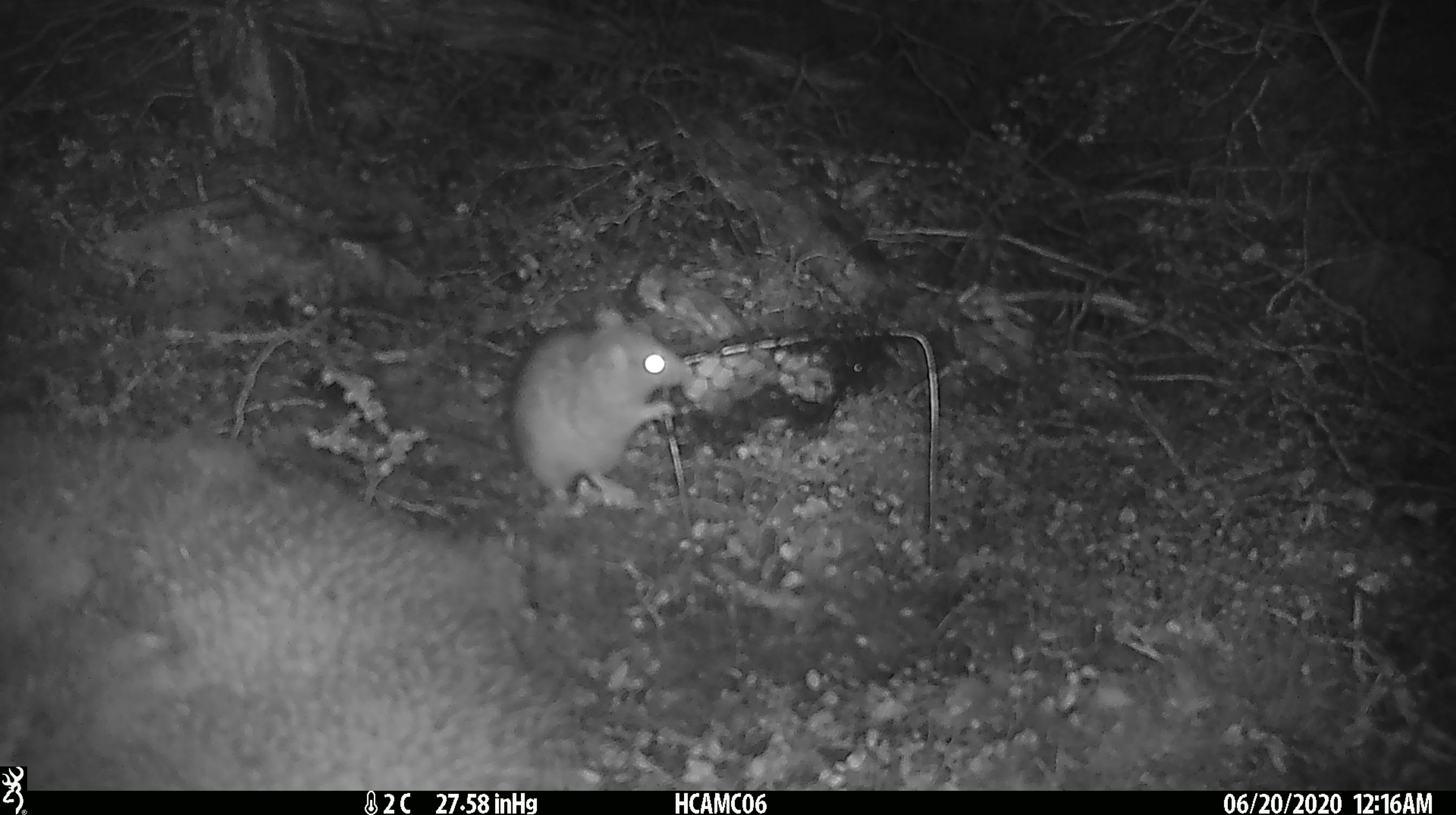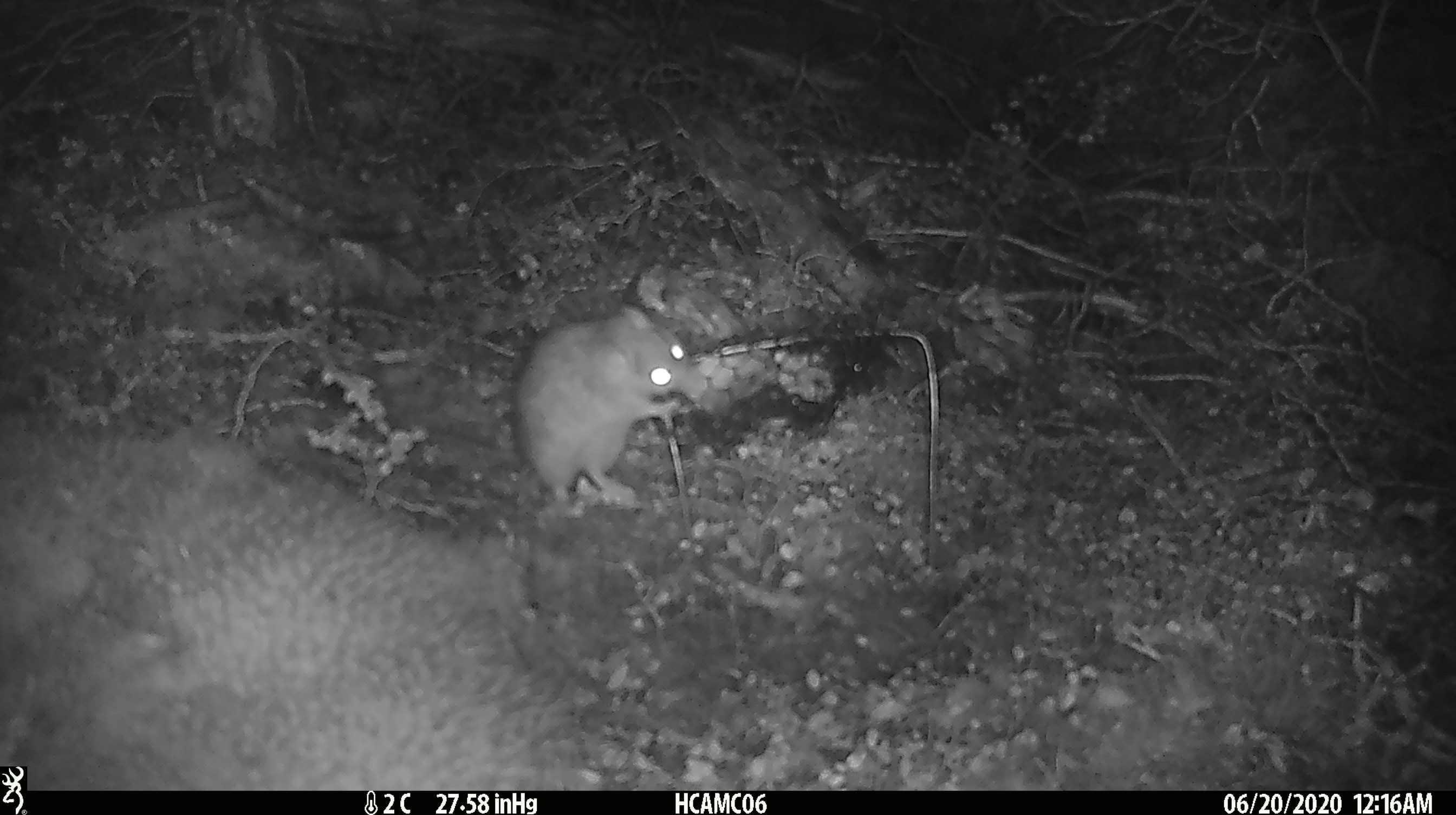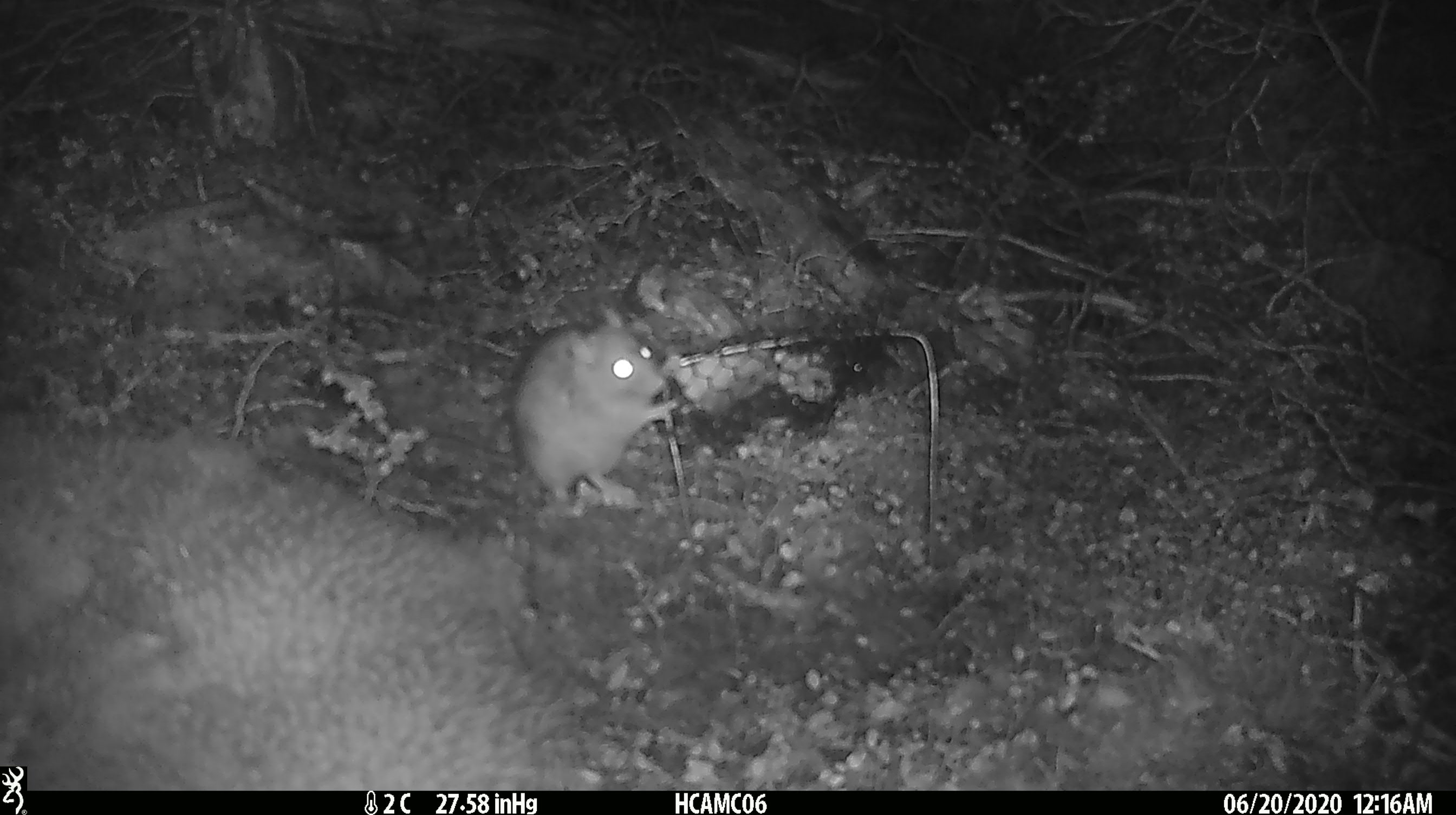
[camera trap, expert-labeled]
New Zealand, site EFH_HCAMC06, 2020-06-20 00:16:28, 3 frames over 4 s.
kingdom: Animalia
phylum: Chordata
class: Mammalia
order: Rodentia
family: Muridae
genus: Rattus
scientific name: Rattus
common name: rat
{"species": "rat (Rattus)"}